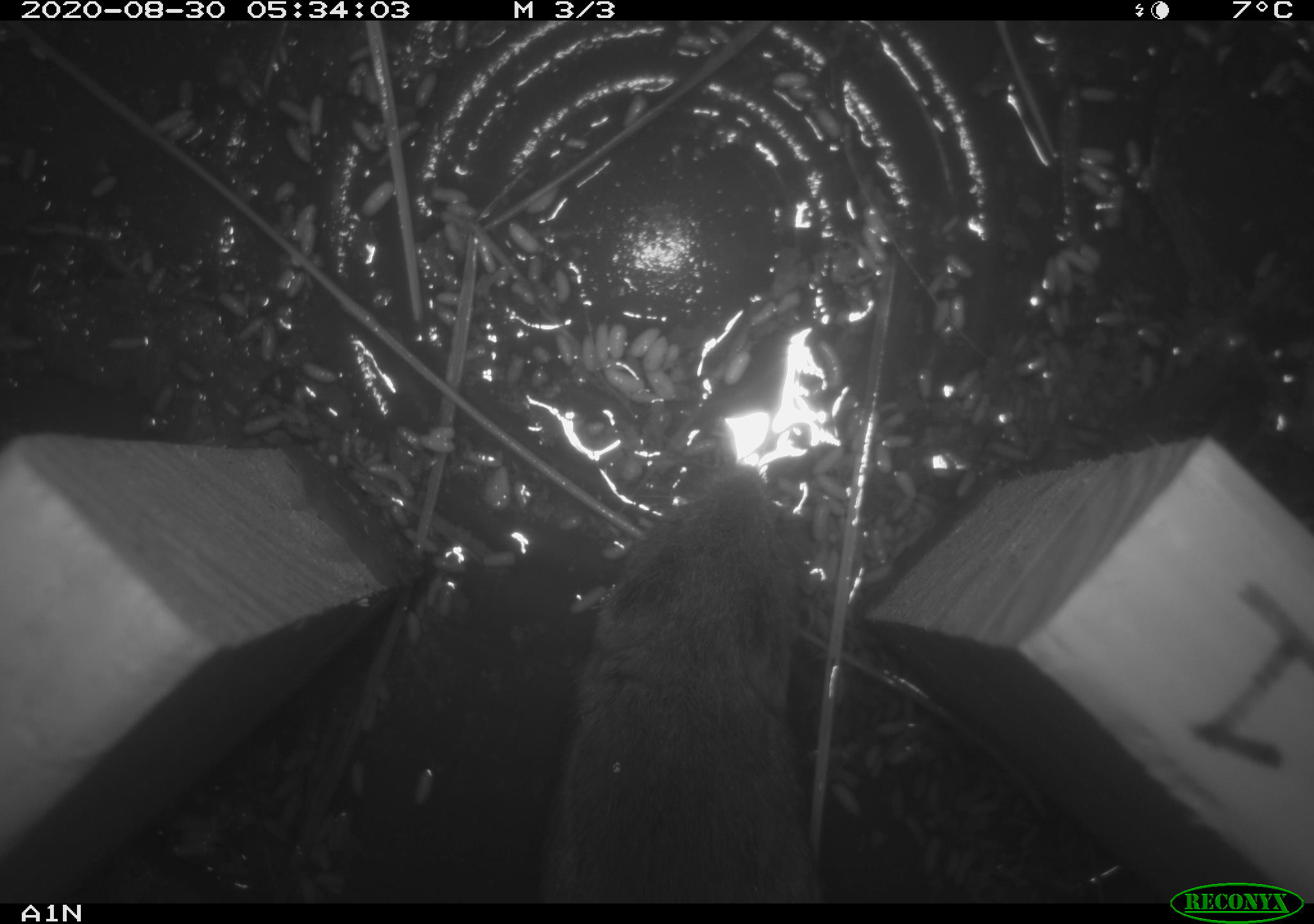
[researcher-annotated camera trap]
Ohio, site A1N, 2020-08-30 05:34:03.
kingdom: Animalia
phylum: Chordata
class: Mammalia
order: Rodentia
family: Cricetidae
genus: Microtus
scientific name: Microtus pennsylvanicus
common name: meadow vole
Meadow vole (Microtus pennsylvanicus).